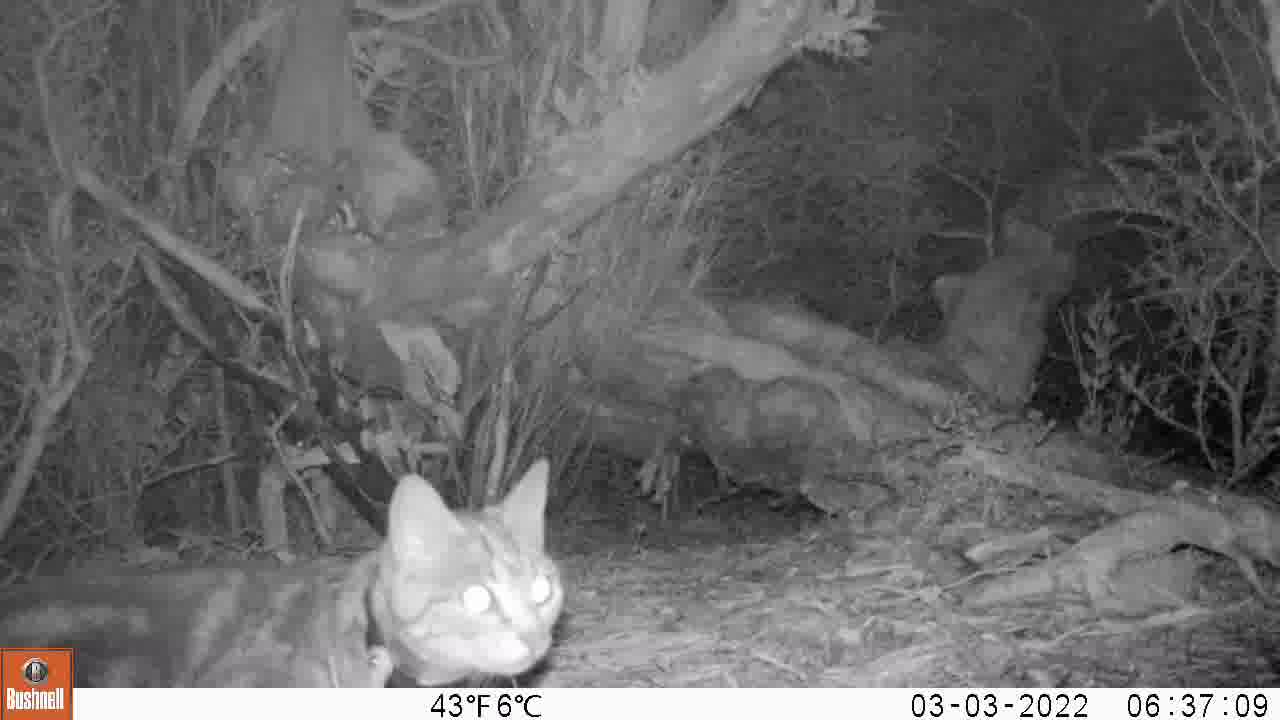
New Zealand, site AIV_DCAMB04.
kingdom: Animalia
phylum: Chordata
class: Mammalia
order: Carnivora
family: Felidae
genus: Felis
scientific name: Felis catus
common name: domestic cat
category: cat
Cat (domestic cat) (Felis catus).